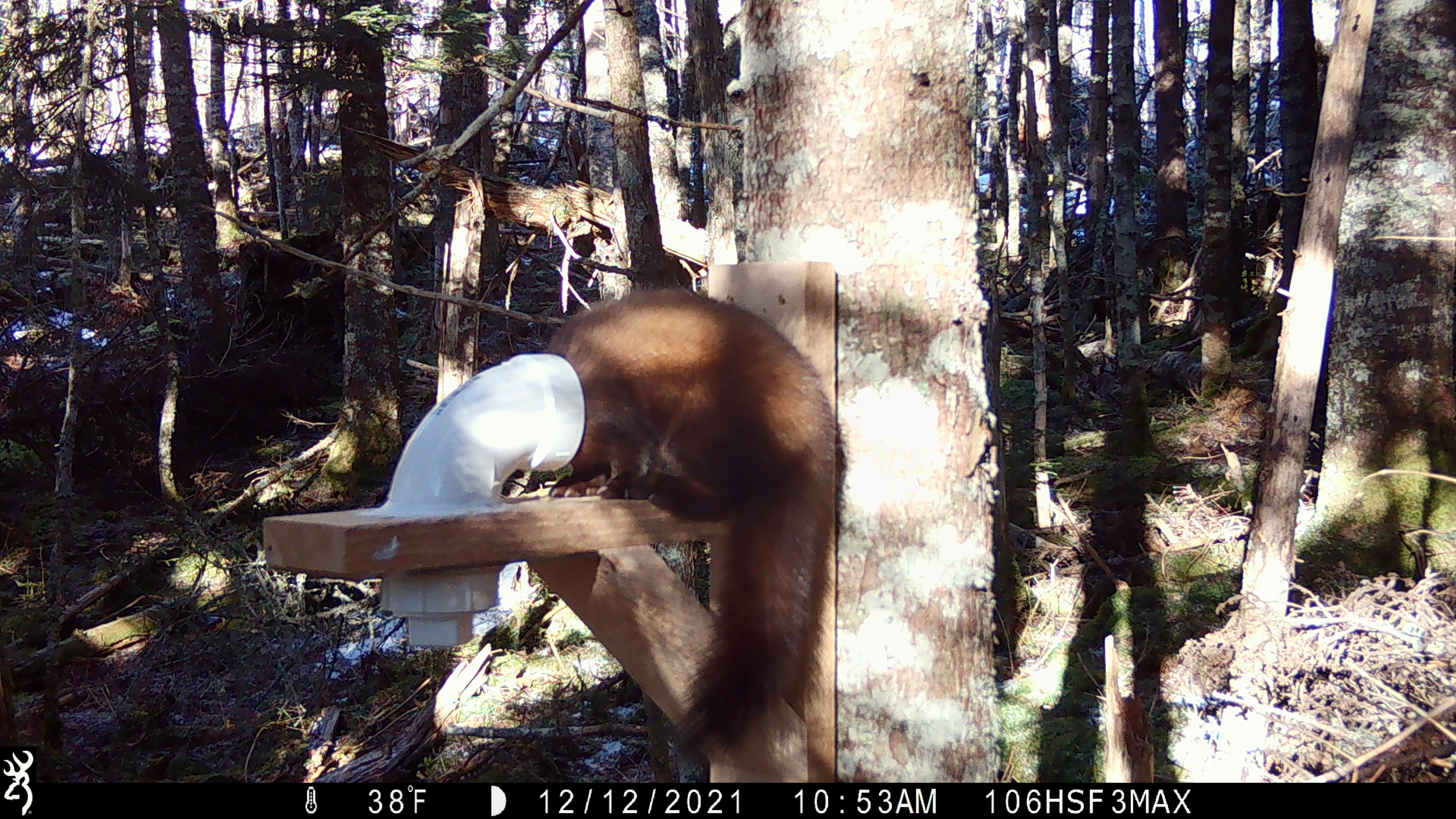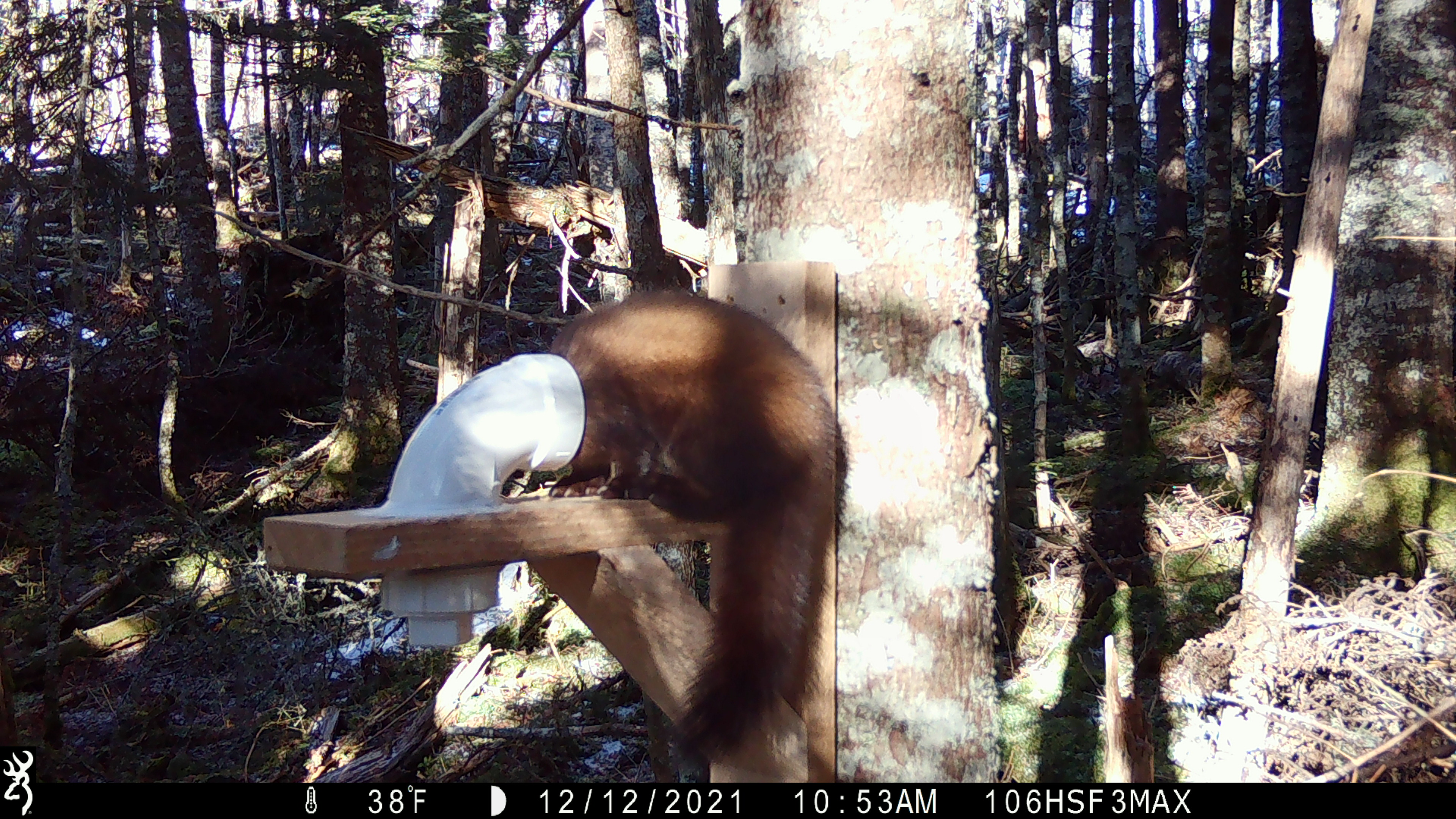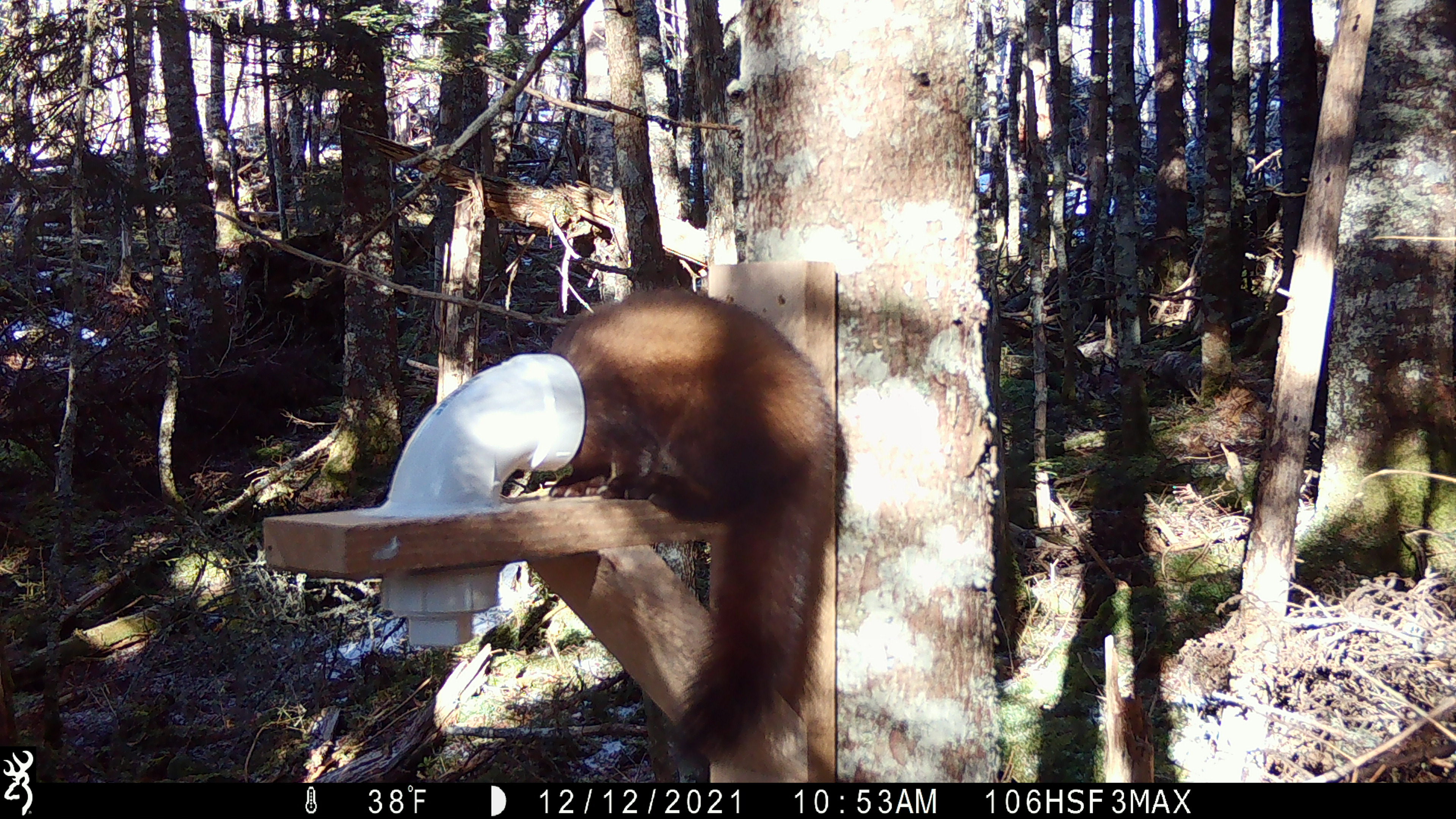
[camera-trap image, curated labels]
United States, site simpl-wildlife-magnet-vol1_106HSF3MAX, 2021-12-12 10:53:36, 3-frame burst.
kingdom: Animalia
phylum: Chordata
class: Mammalia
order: Carnivora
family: Mustelidae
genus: Martes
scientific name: Martes americana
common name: american marten